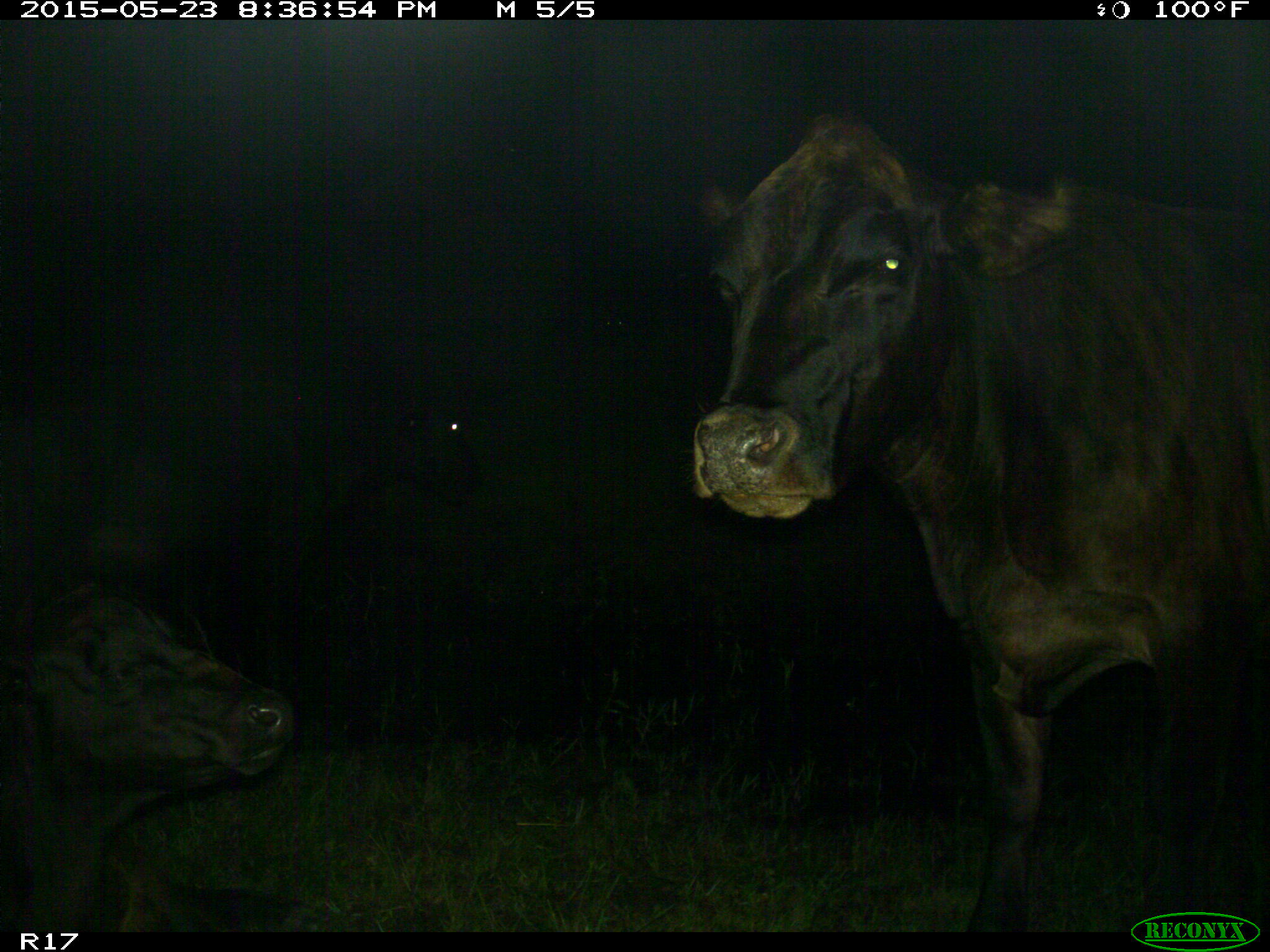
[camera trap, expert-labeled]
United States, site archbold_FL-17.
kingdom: Animalia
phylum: Chordata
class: Mammalia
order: Artiodactyla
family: Bovidae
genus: Bos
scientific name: Bos taurus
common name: domestic cow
Bos taurus (domestic cow).